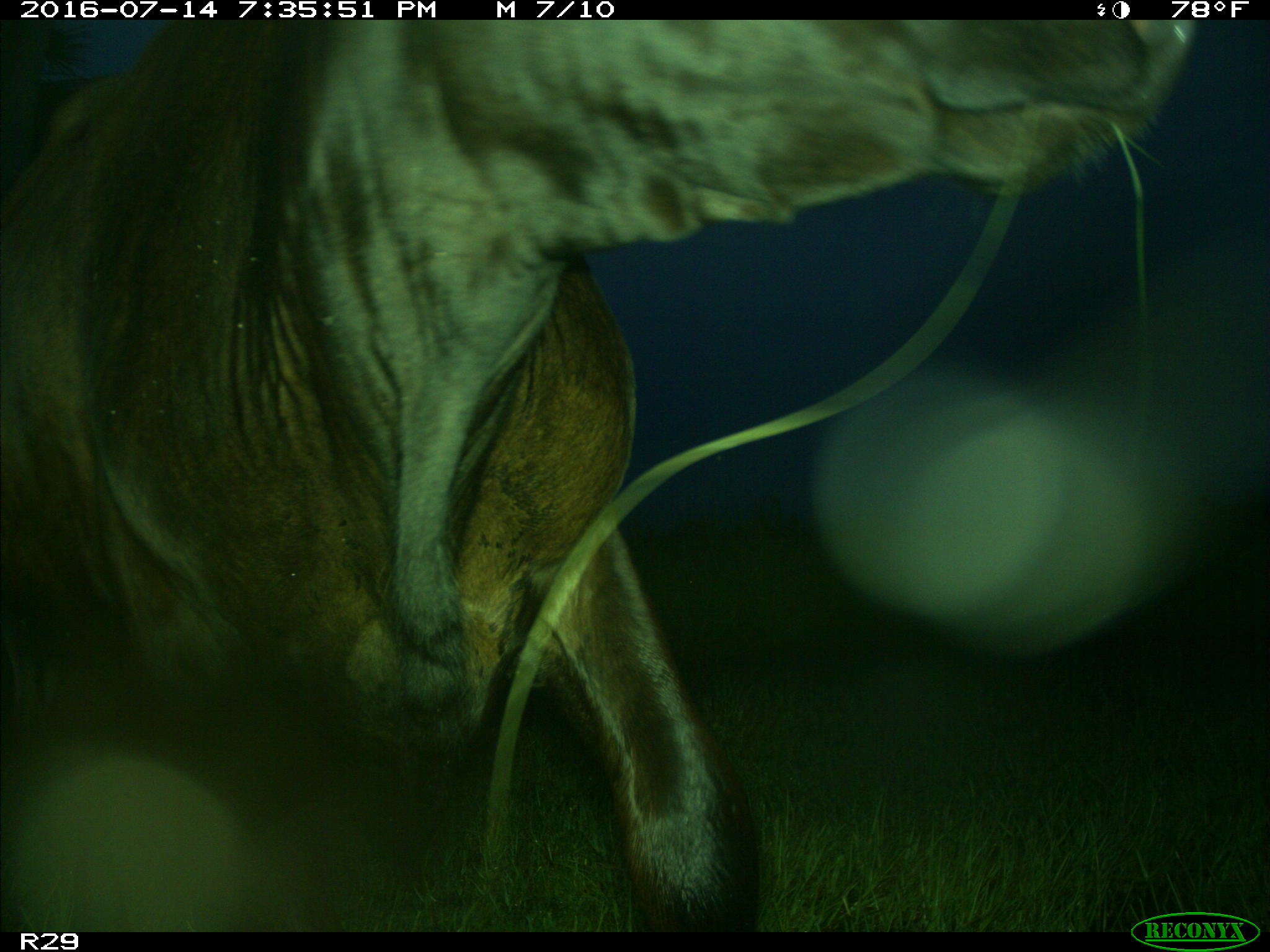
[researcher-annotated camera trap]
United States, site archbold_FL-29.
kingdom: Animalia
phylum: Chordata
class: Mammalia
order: Artiodactyla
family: Bovidae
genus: Bos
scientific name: Bos taurus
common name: domestic cow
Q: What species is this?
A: Bos taurus (domestic cow).